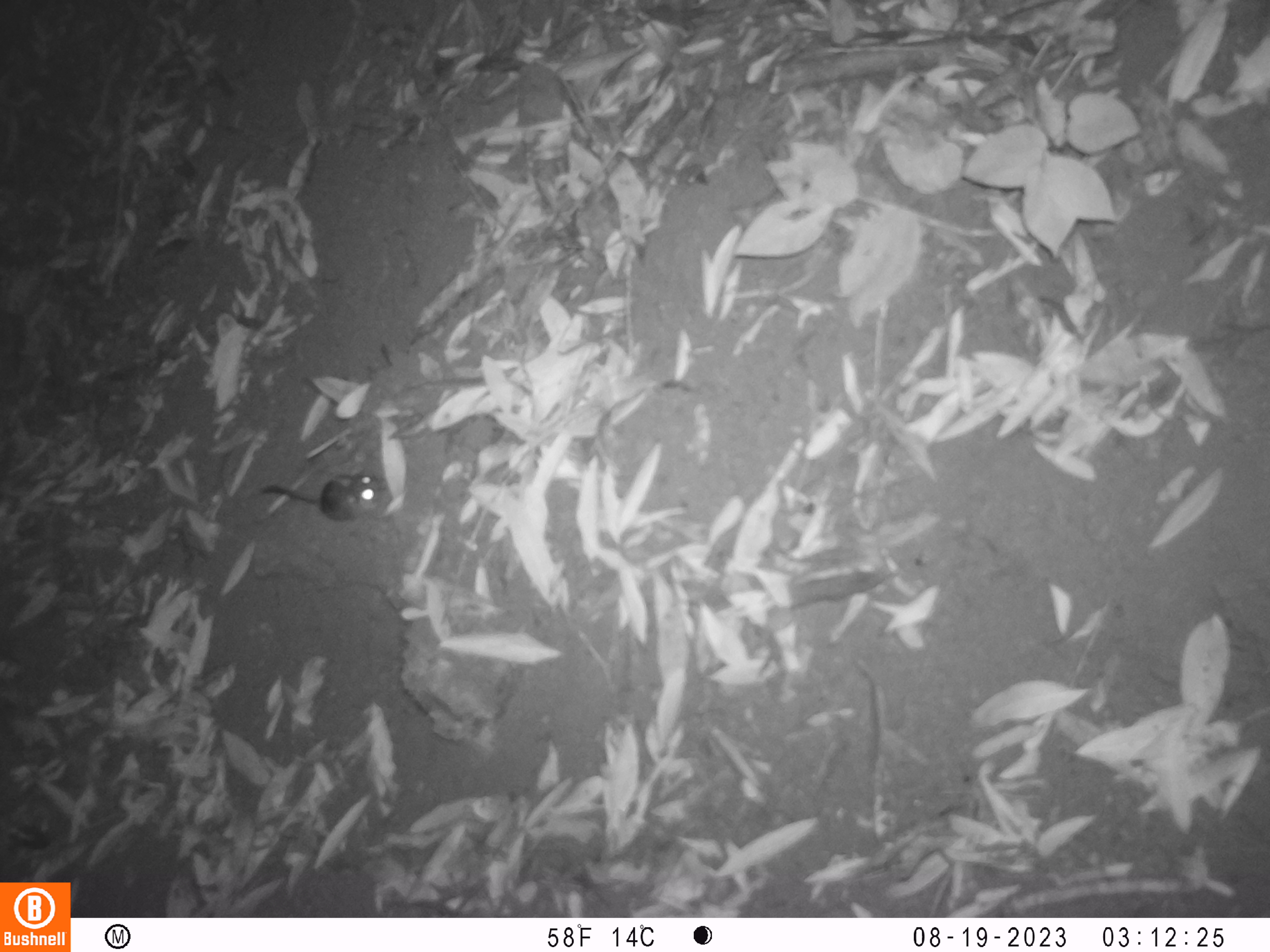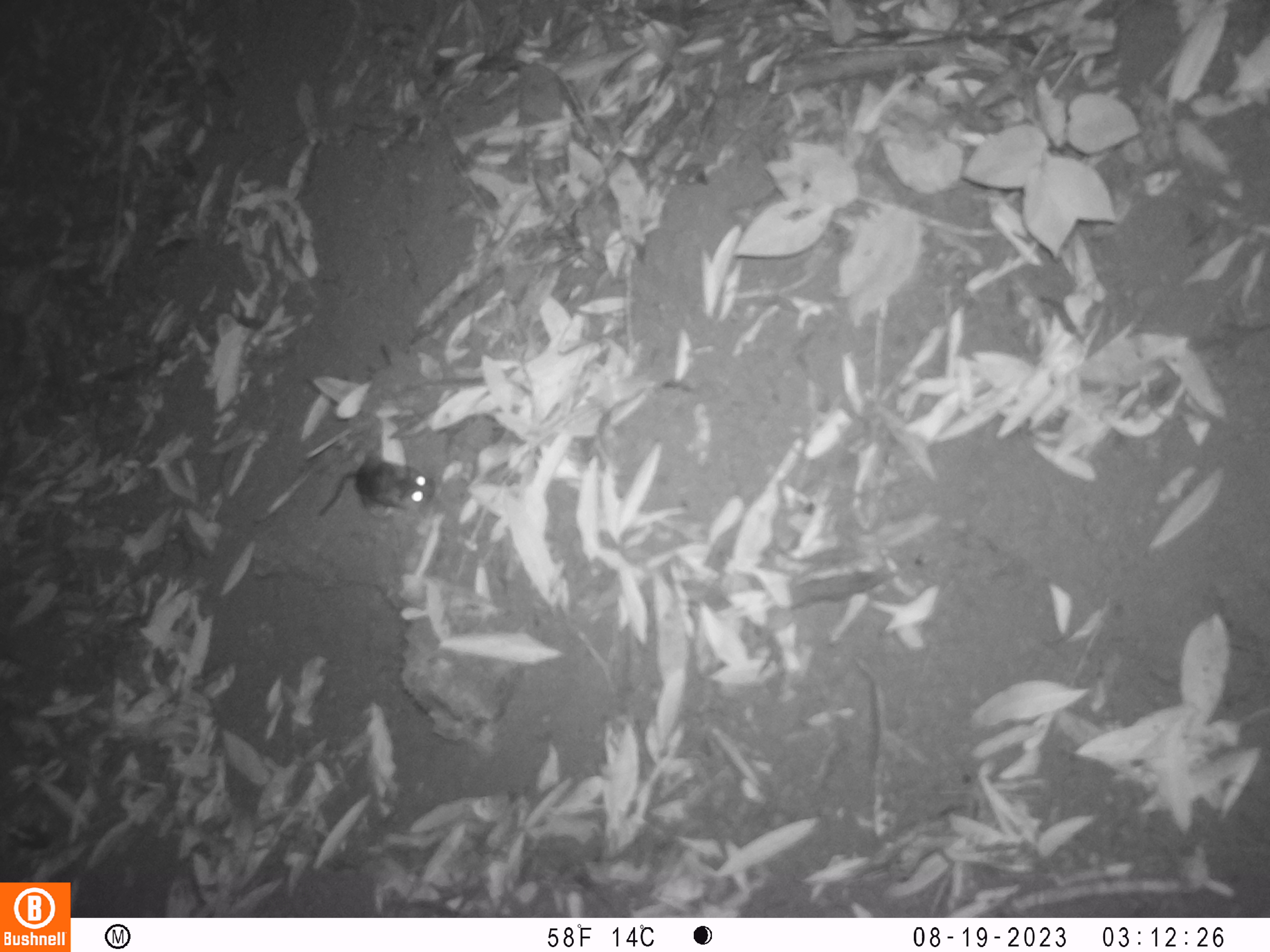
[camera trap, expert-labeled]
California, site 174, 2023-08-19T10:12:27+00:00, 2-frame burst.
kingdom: Animalia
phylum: Chordata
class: Mammalia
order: Rodentia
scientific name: Rodentia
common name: mouse or rat